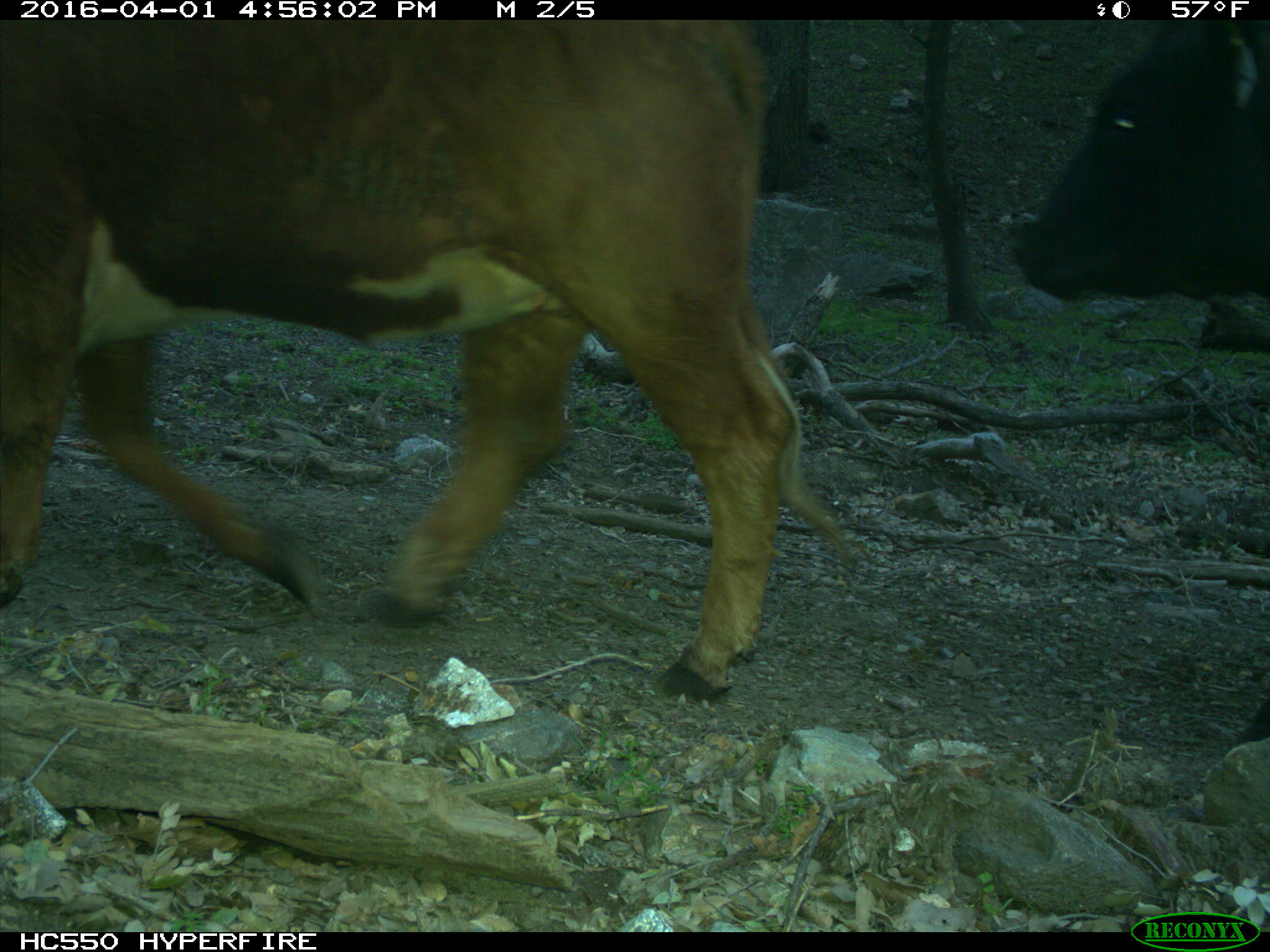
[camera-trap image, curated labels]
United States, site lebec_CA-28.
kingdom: Animalia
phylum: Chordata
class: Mammalia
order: Artiodactyla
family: Bovidae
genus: Bos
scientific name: Bos taurus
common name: domestic cow